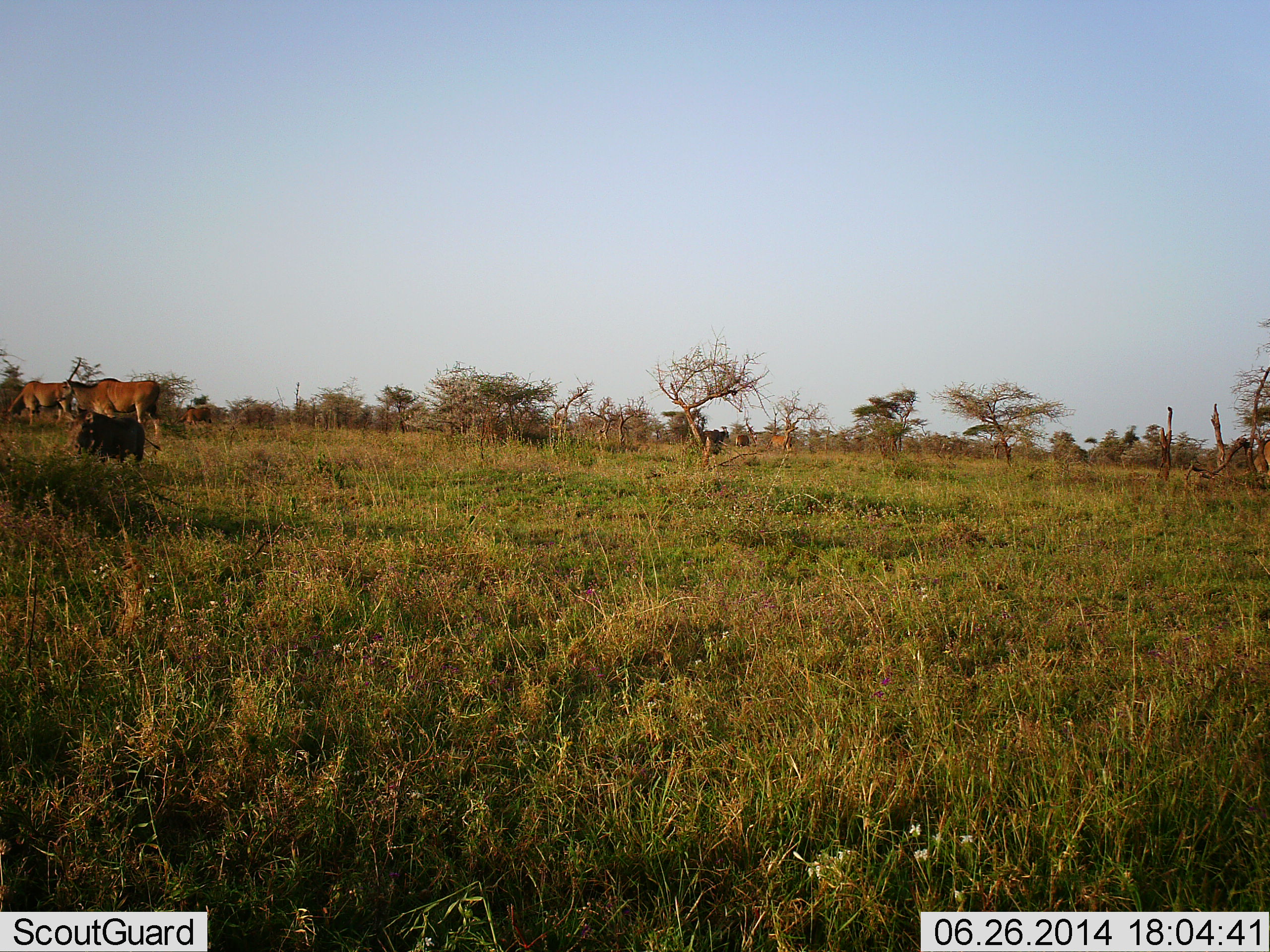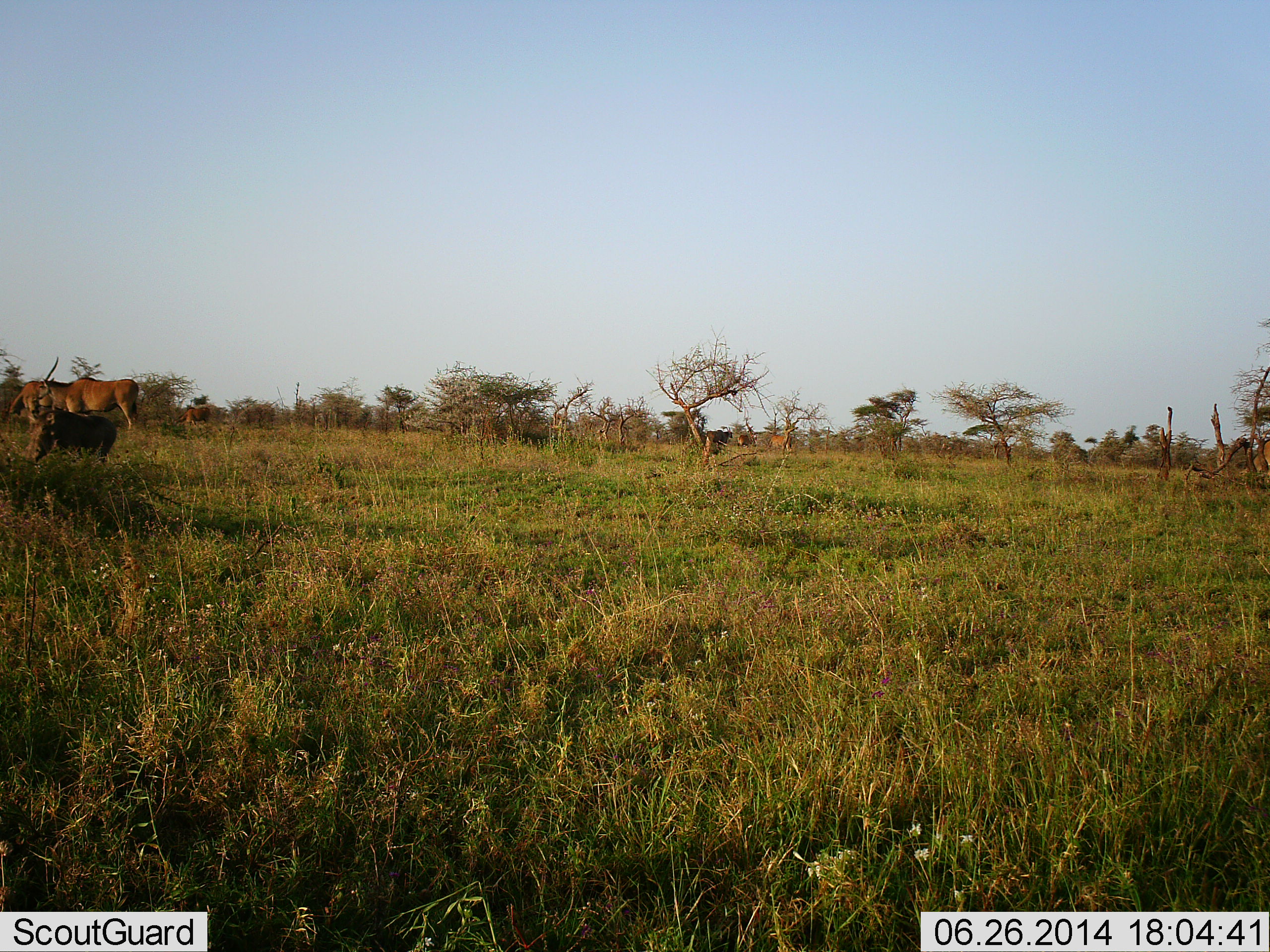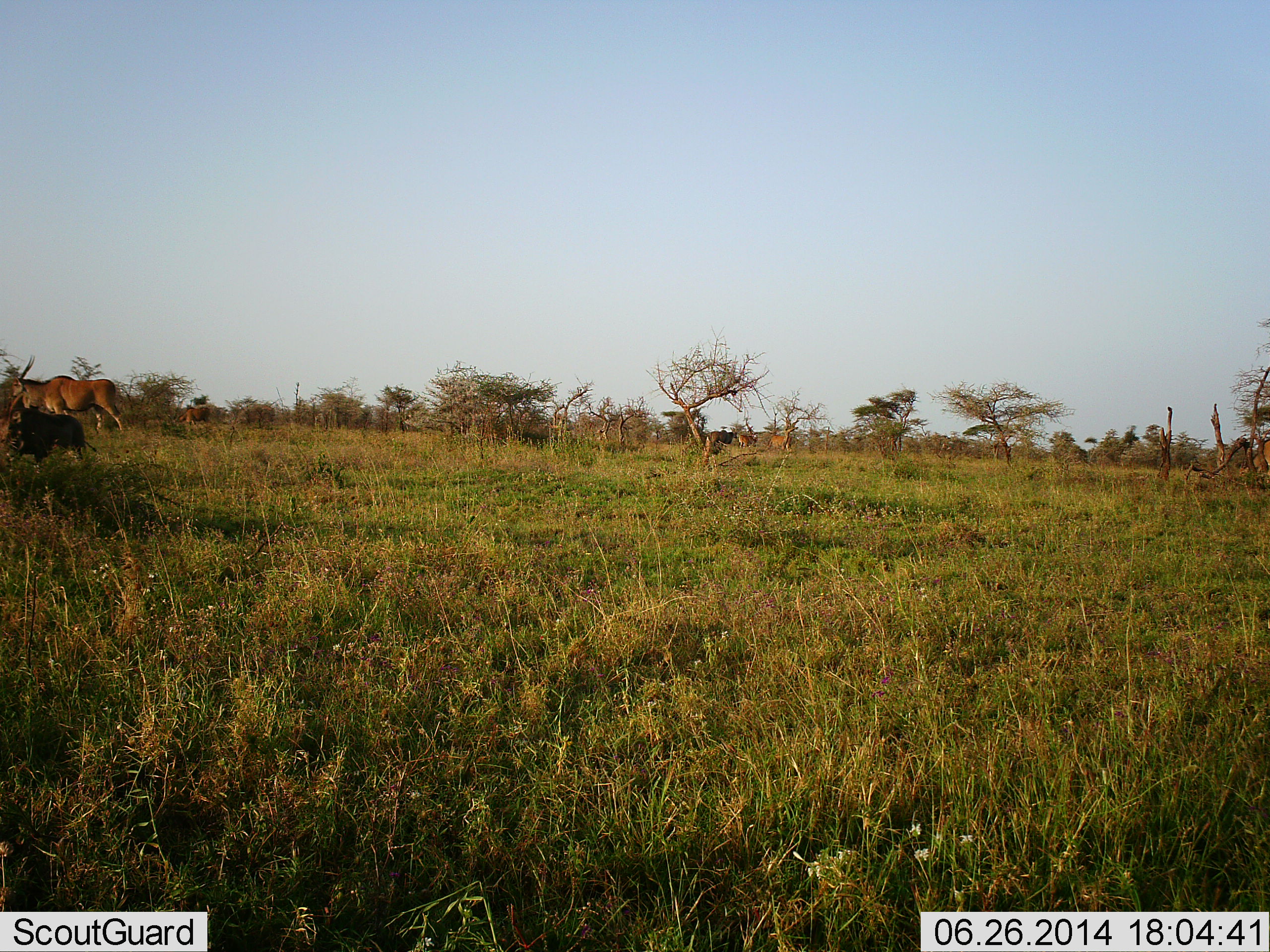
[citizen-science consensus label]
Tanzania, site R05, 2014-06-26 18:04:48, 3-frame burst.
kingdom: Animalia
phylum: Chordata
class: Mammalia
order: Artiodactyla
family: Bovidae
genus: Tragelaphus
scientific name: Tragelaphus oryx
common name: eland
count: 6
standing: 50%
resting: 0%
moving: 70%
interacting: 0%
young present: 0%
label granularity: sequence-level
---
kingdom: Animalia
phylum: Chordata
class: Mammalia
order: Artiodactyla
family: Suidae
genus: Phacochoerus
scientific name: Phacochoerus africanus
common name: warthog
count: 1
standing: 6%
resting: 0%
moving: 89%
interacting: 0%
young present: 0%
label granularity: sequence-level